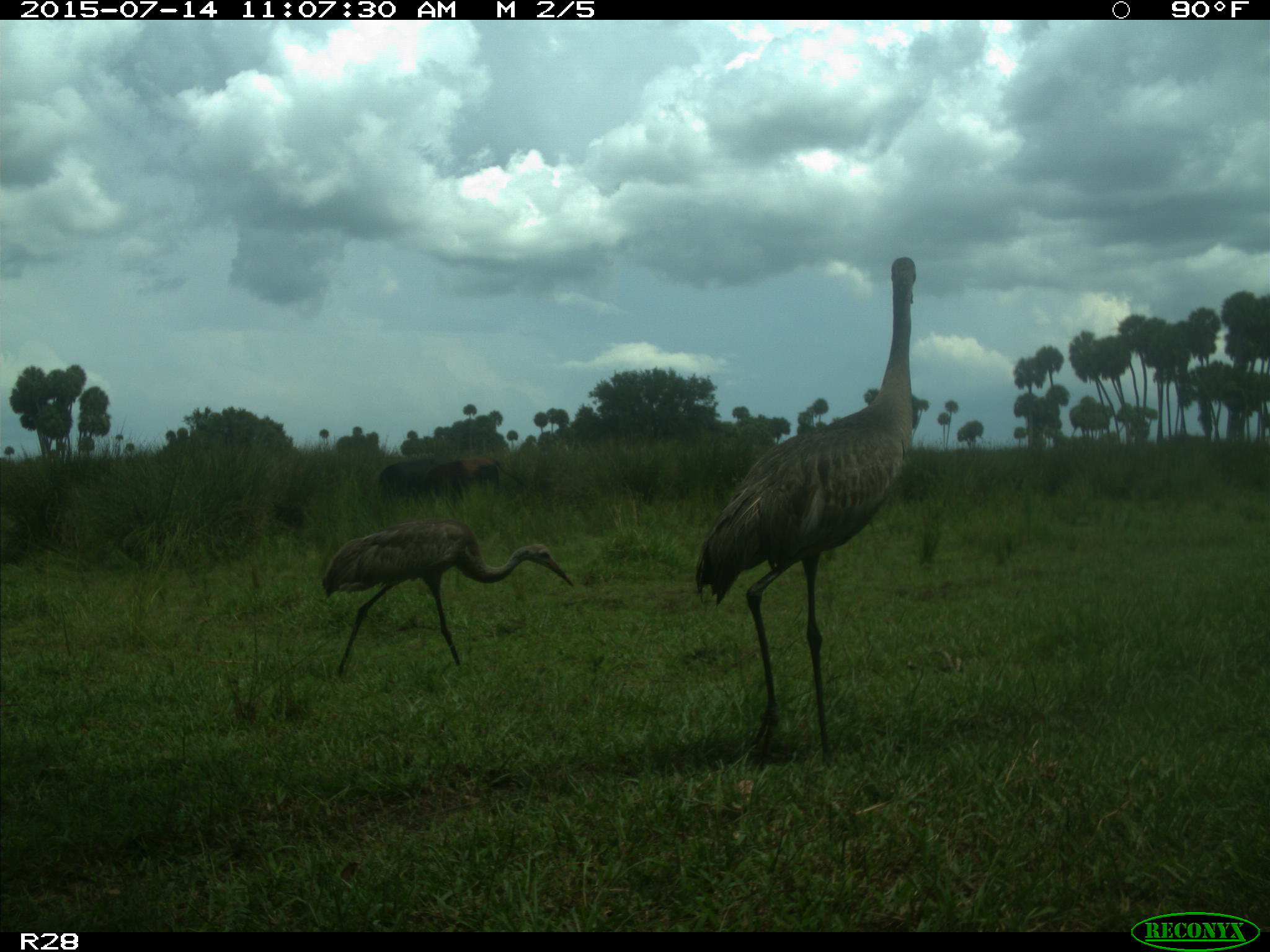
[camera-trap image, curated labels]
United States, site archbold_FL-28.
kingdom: Animalia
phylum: Chordata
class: Mammalia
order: Artiodactyla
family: Bovidae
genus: Bos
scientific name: Bos taurus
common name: domestic cow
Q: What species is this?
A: Bos taurus (domestic cow).